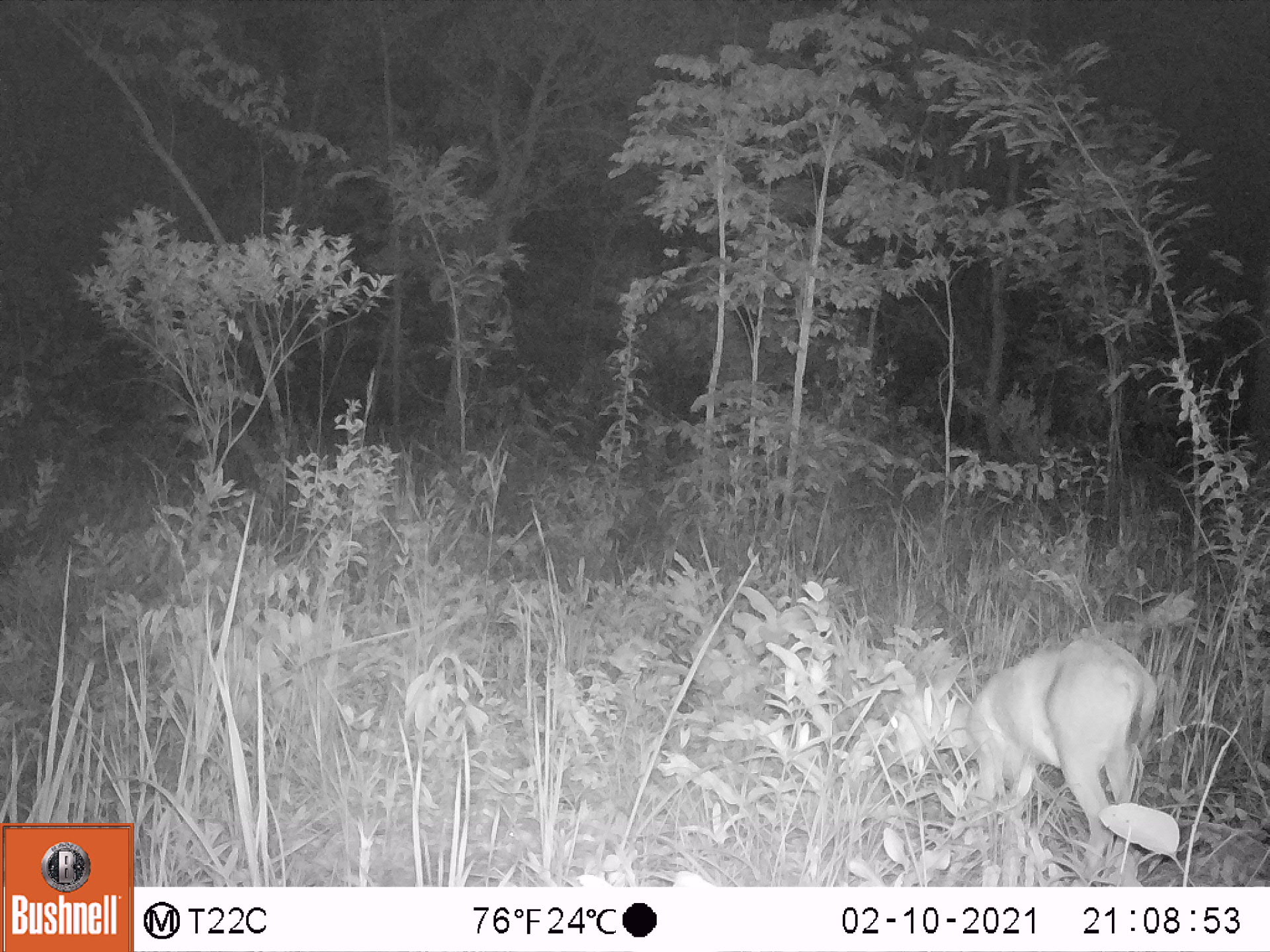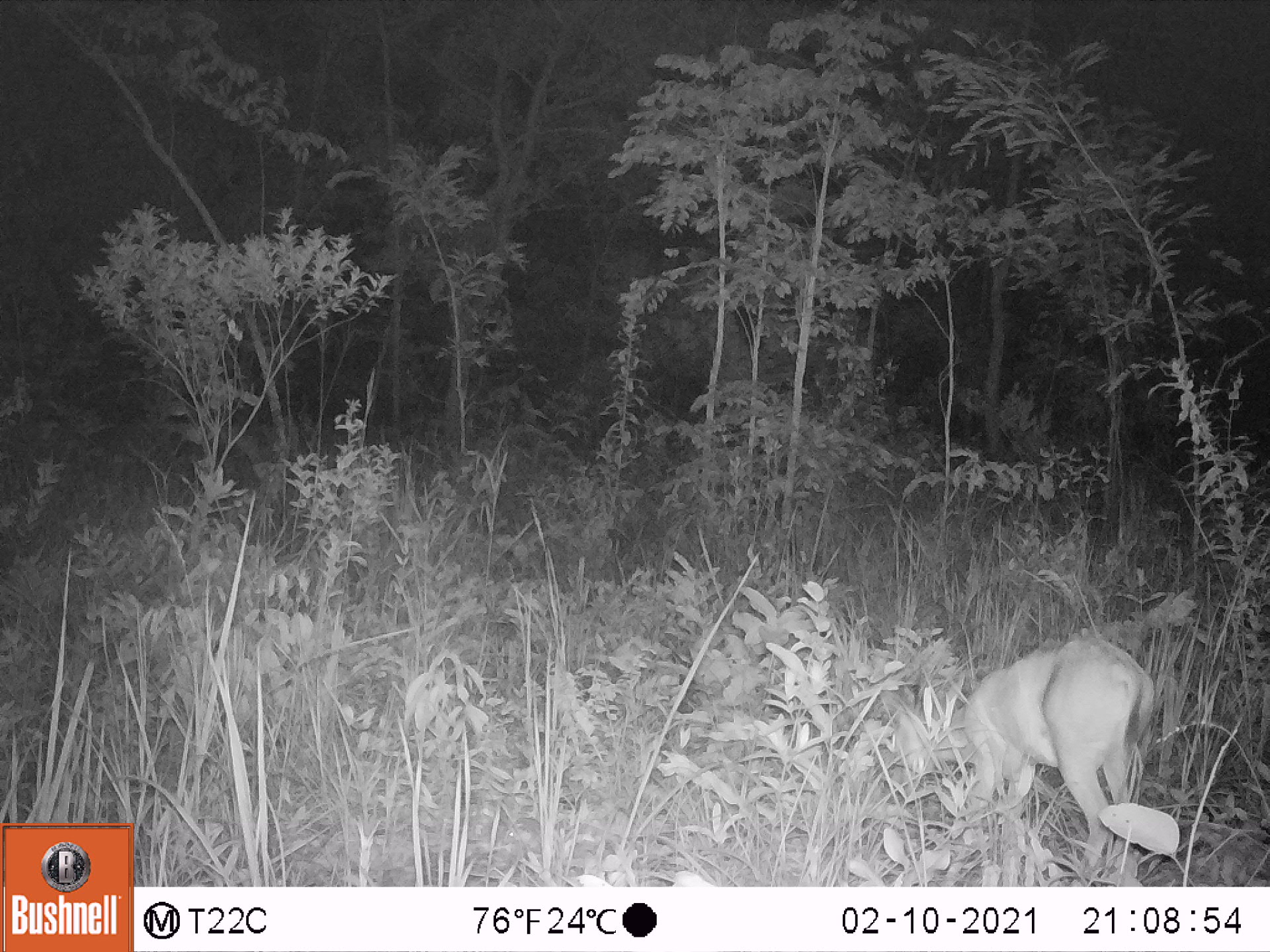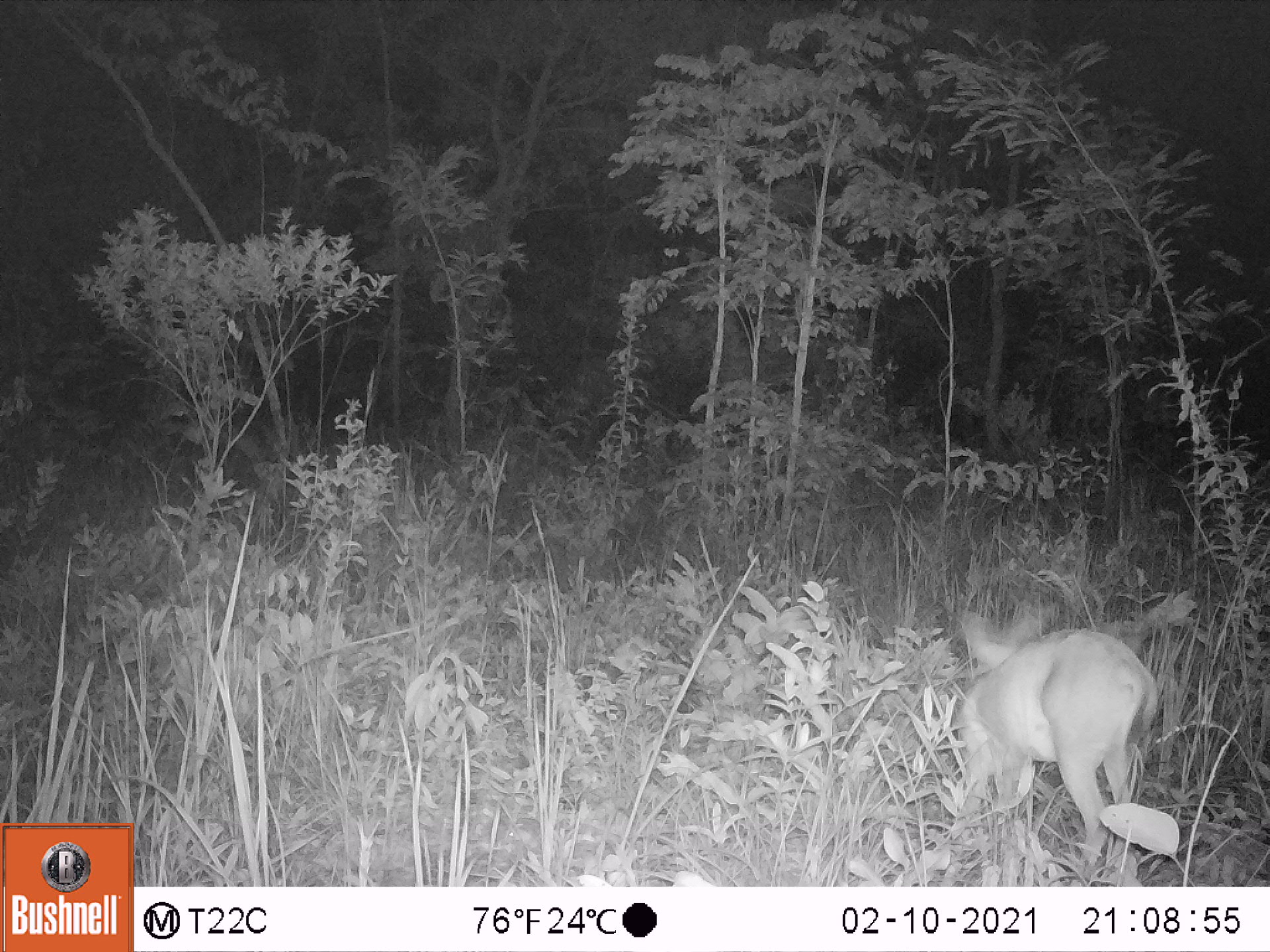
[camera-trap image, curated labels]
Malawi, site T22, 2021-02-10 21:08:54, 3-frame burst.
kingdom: Animalia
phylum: Chordata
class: Mammalia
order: Artiodactyla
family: Bovidae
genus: Sylvicapra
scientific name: Sylvicapra grimmia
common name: common duiker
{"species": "common duiker (Sylvicapra grimmia)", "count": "1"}